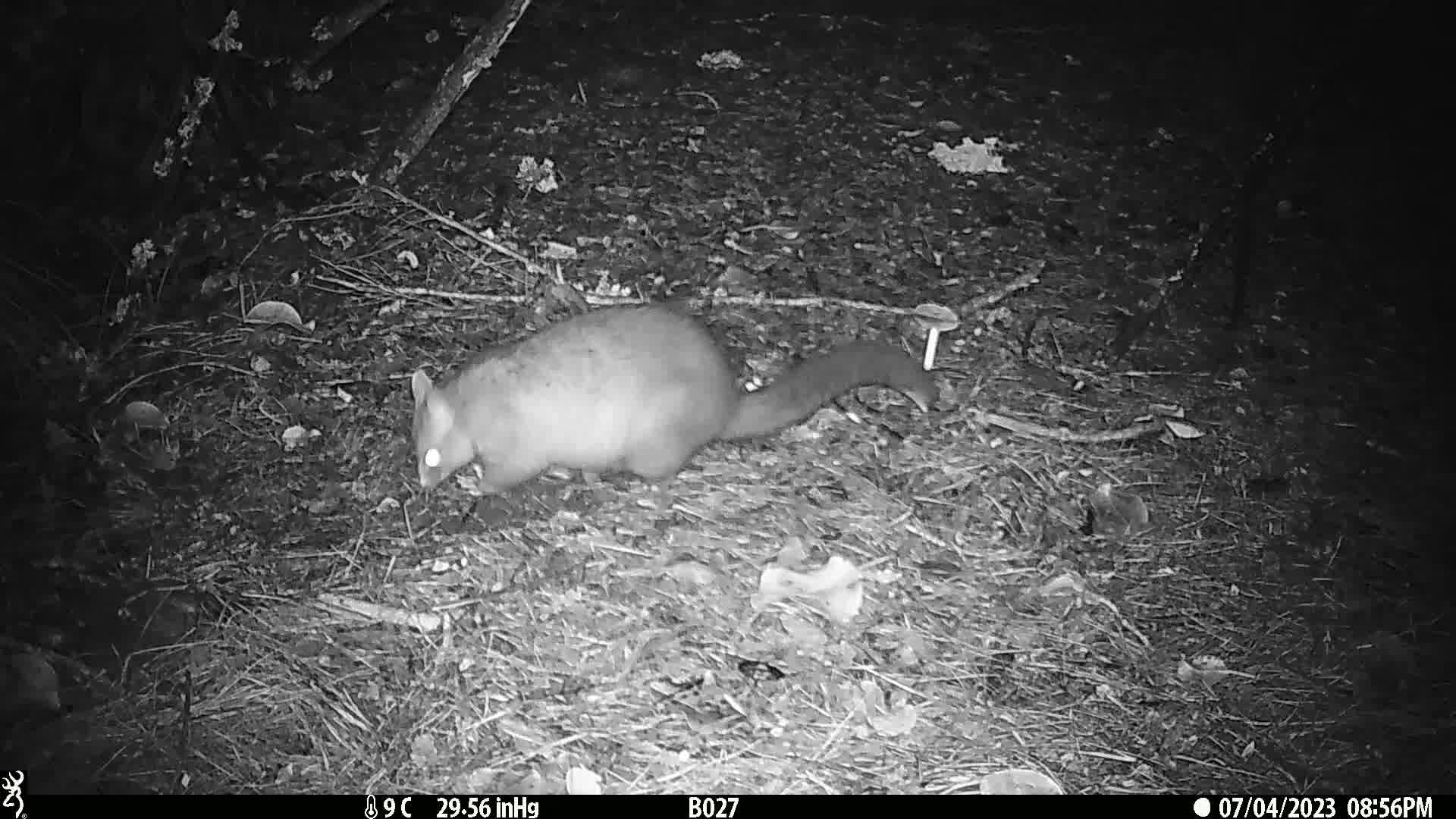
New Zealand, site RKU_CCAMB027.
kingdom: Animalia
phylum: Chordata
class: Mammalia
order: Diprotodontia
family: Phalangeridae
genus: Trichosurus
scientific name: Trichosurus vulpecula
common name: common brushtail possum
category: possum